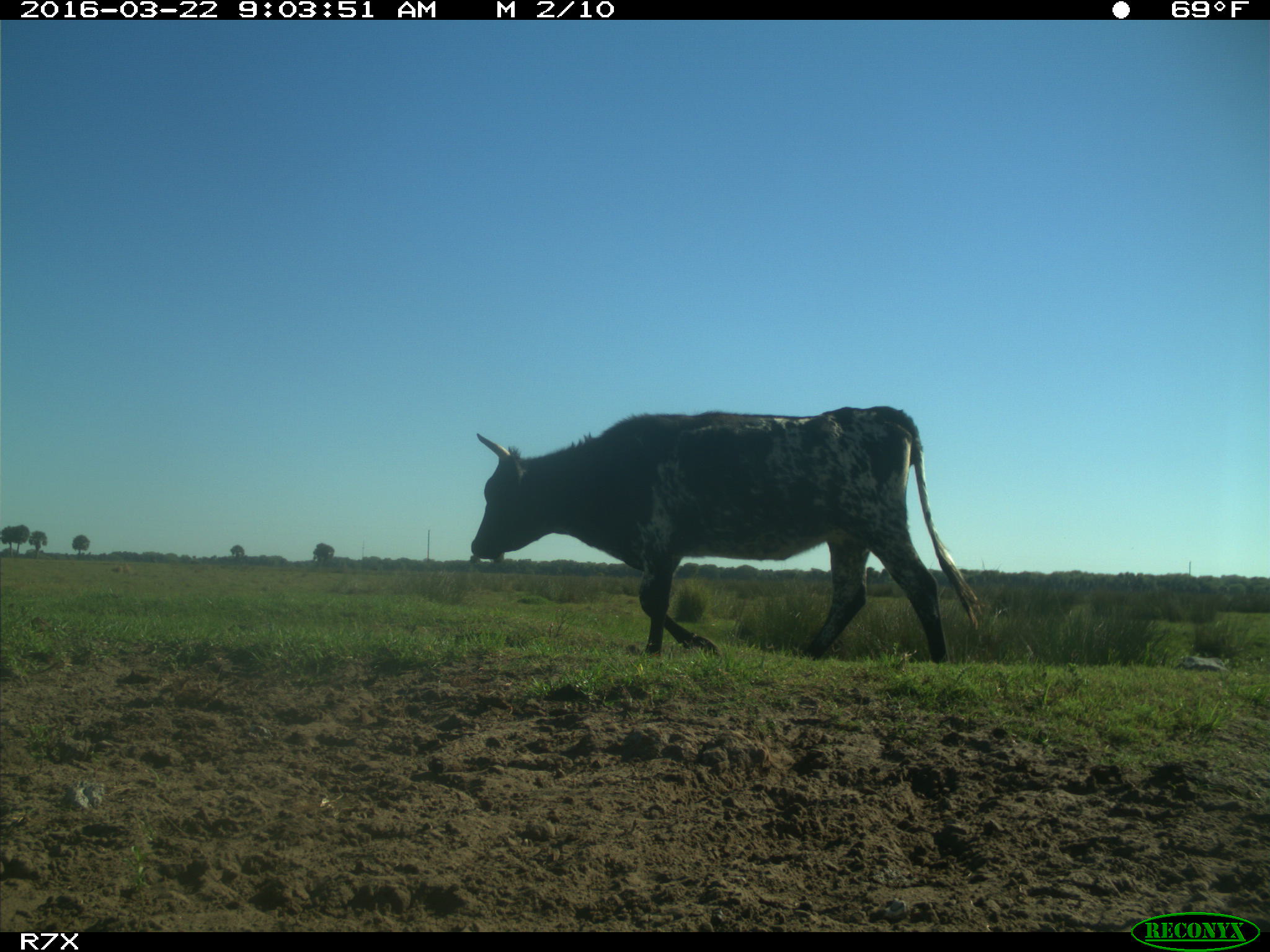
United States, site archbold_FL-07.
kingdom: Animalia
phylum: Chordata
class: Mammalia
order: Artiodactyla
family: Bovidae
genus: Bos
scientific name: Bos taurus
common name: domestic cow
Bos taurus (domestic cow).